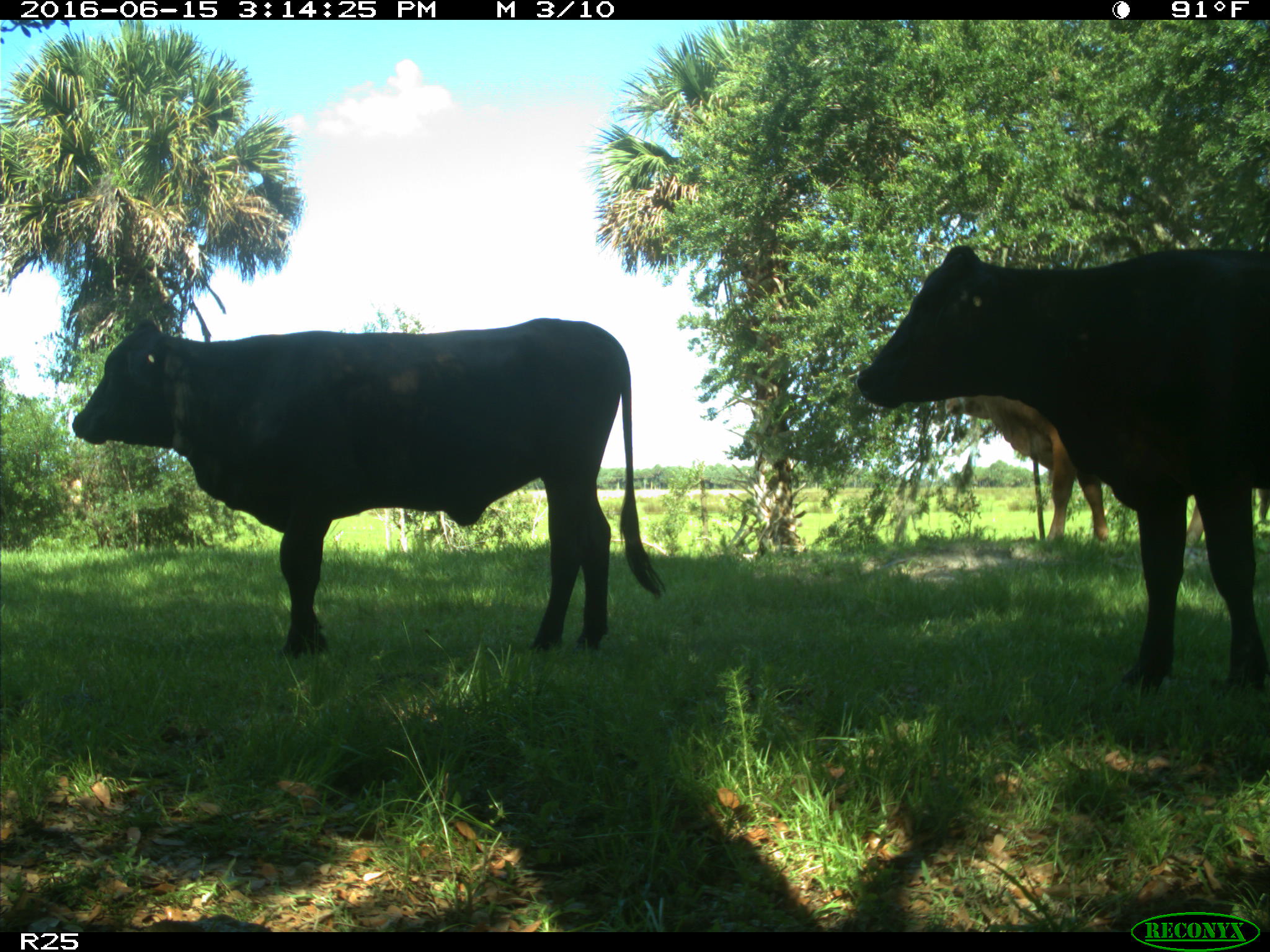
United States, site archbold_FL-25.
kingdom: Animalia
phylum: Chordata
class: Mammalia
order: Artiodactyla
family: Bovidae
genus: Bos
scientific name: Bos taurus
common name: domestic cow